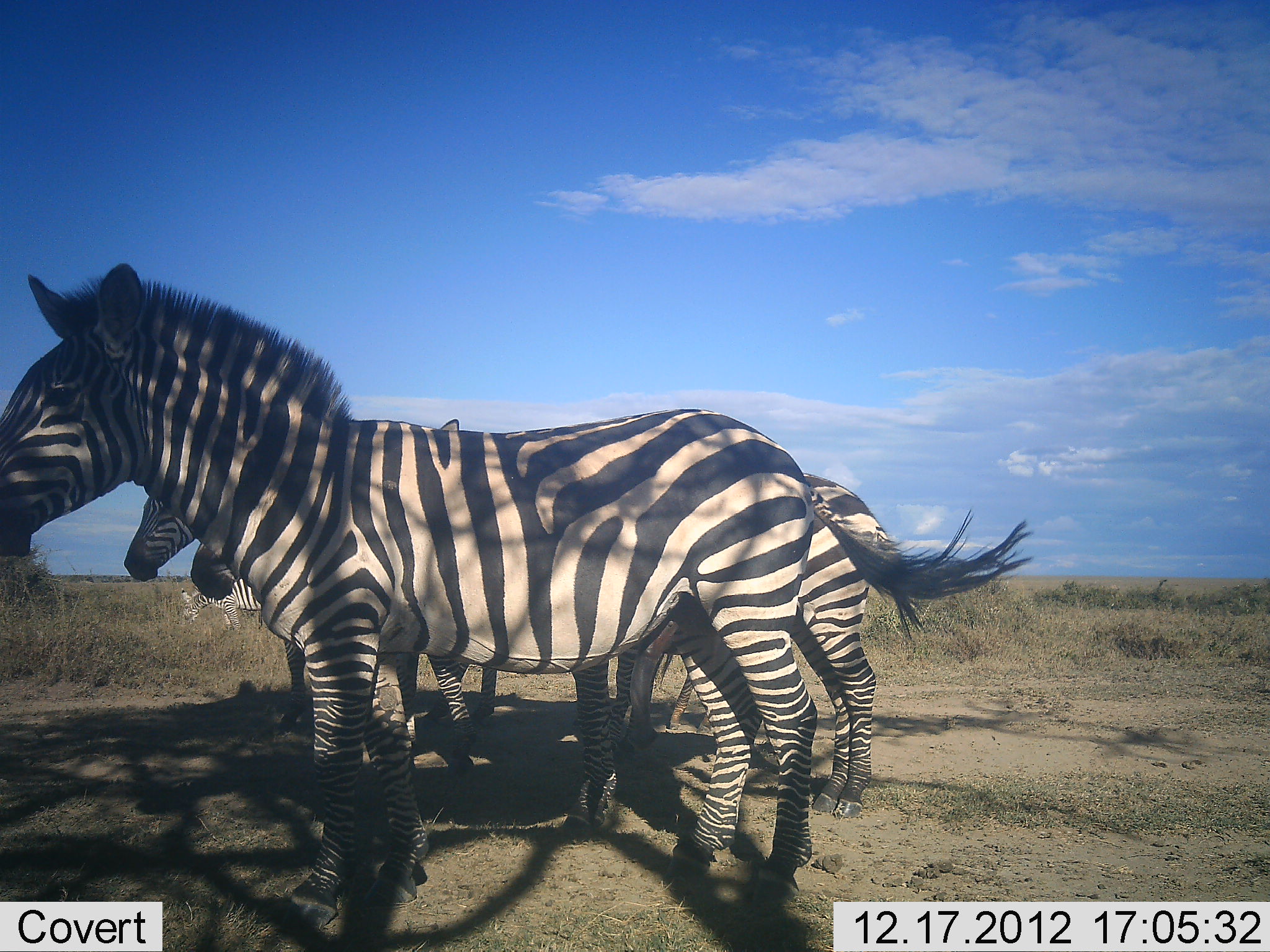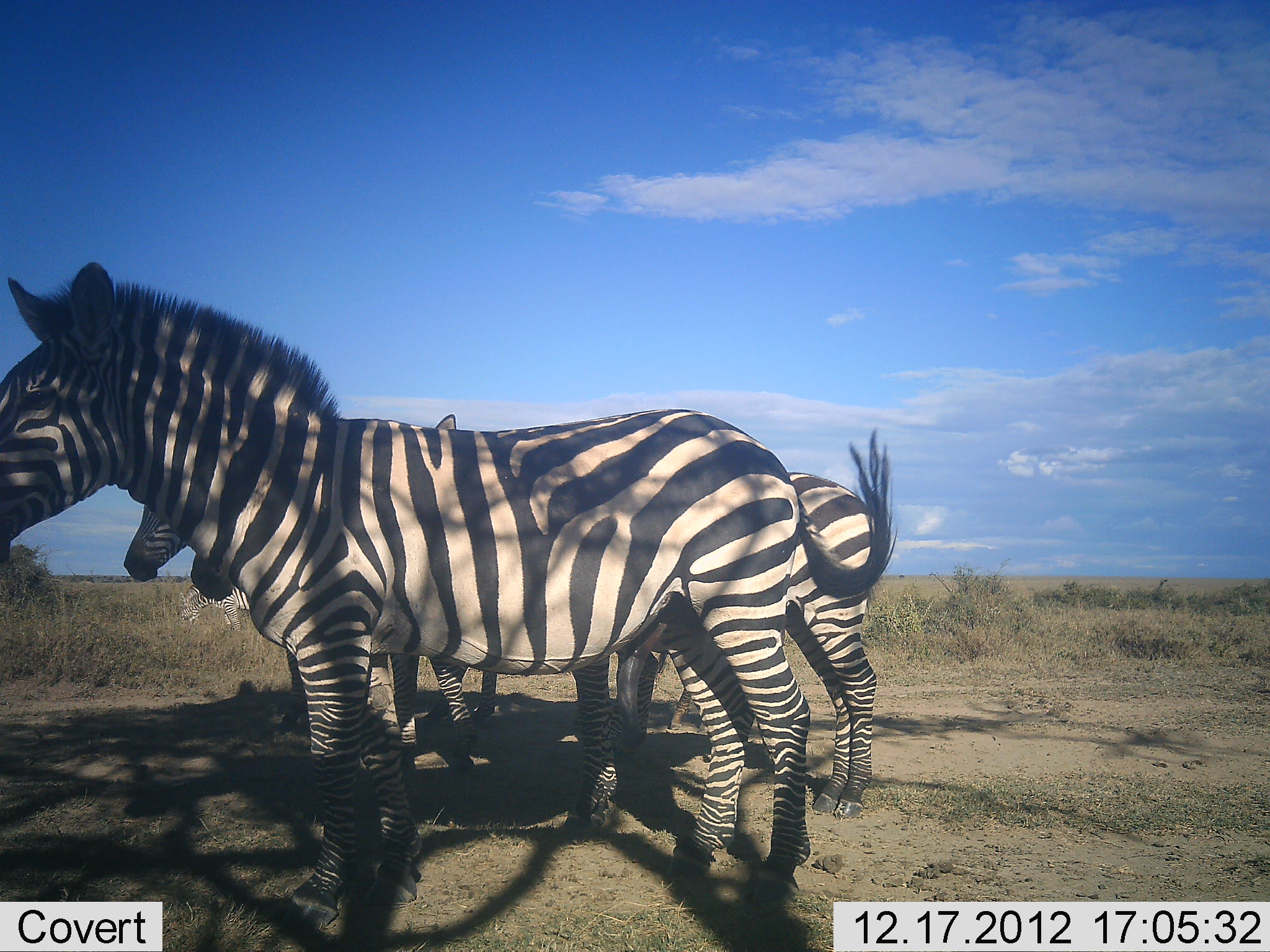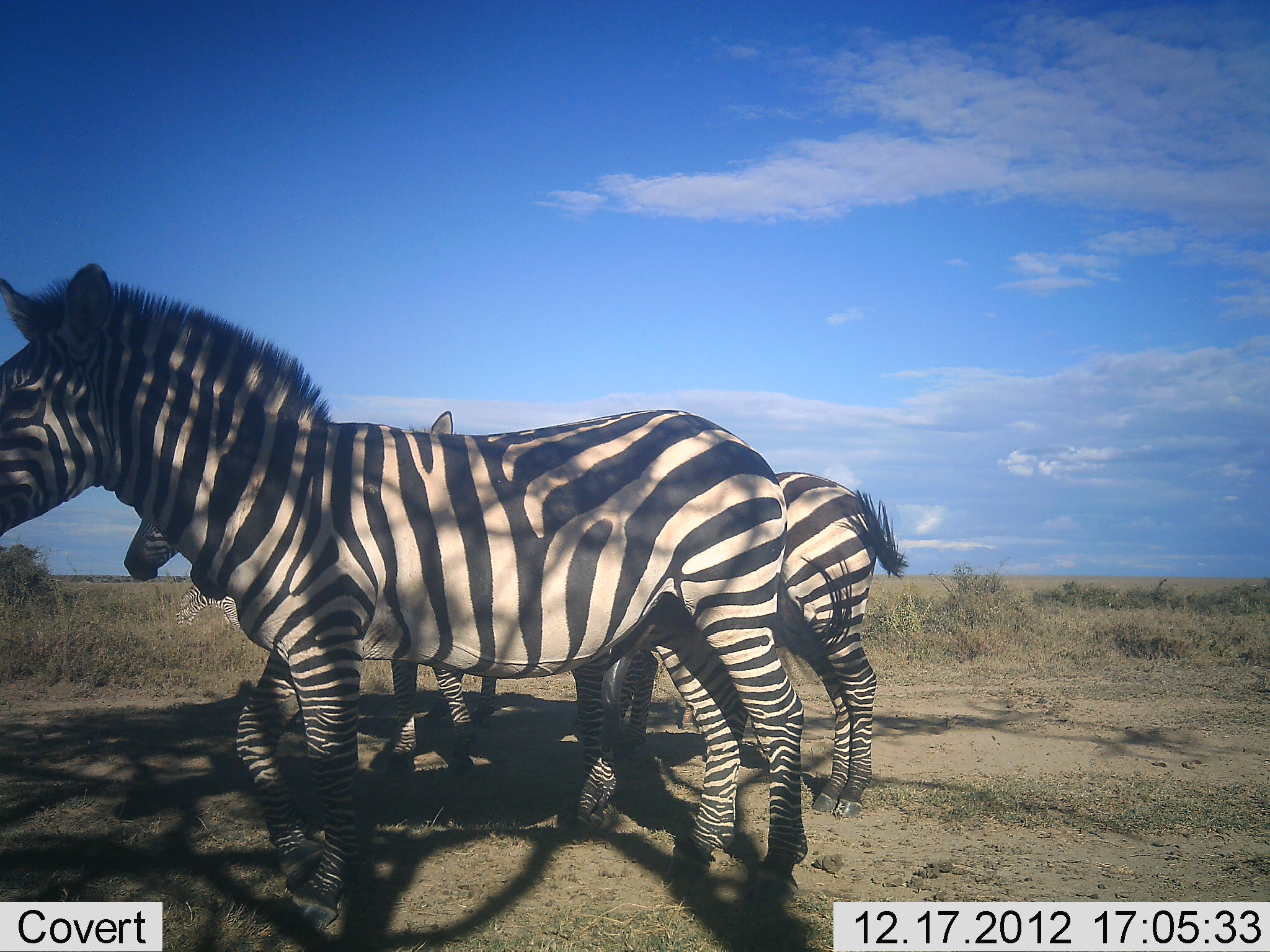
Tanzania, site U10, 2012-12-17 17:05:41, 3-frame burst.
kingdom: Animalia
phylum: Chordata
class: Mammalia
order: Perissodactyla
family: Equidae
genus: Equus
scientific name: Equus quagga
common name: plains zebra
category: zebra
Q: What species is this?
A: Zebra (plains zebra) (Equus quagga).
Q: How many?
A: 4.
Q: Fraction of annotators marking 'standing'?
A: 90%.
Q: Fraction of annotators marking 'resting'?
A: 10%.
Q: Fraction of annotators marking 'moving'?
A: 10%.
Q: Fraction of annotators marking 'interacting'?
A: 0%.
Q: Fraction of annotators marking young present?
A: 0%.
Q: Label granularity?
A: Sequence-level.